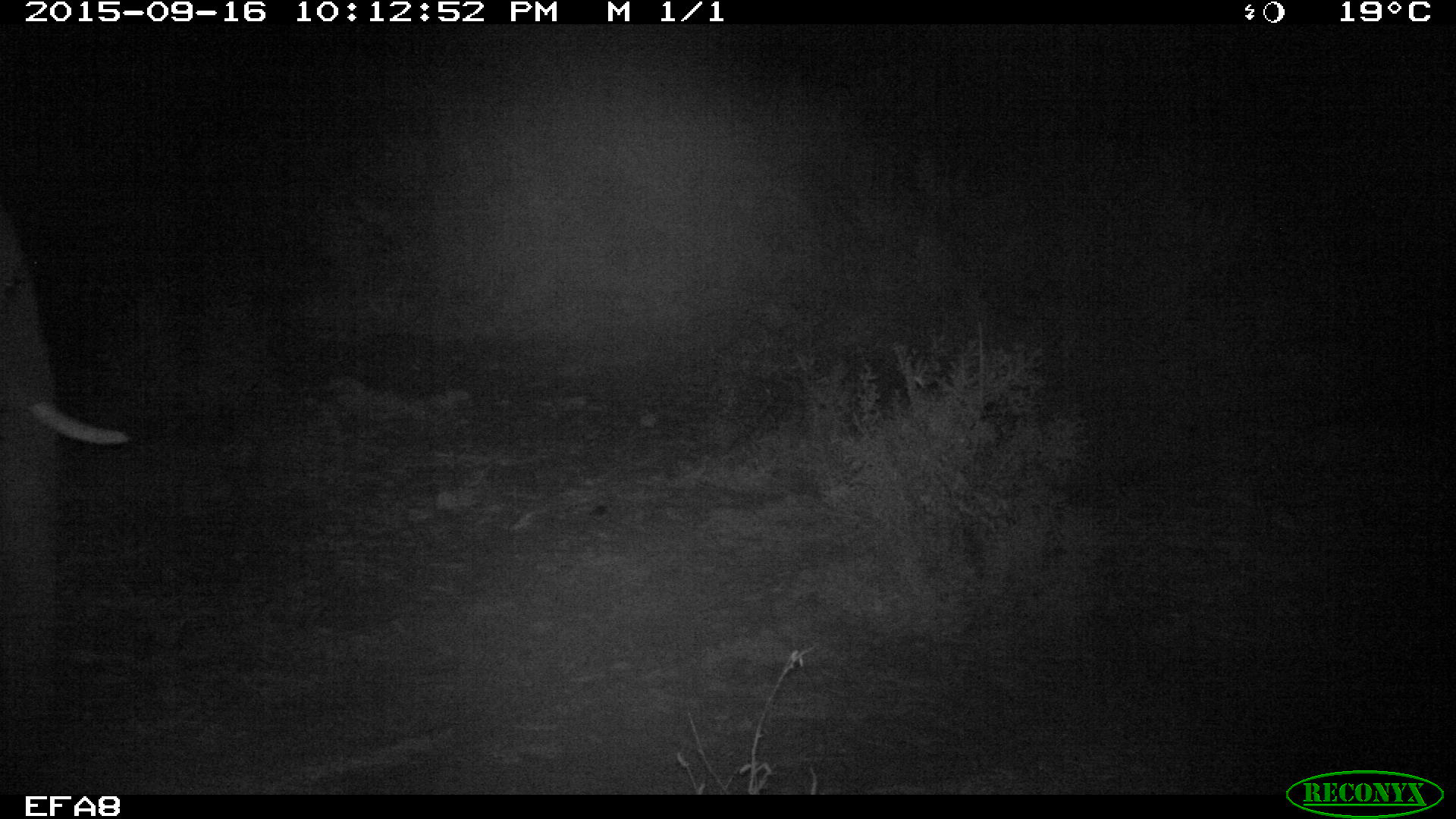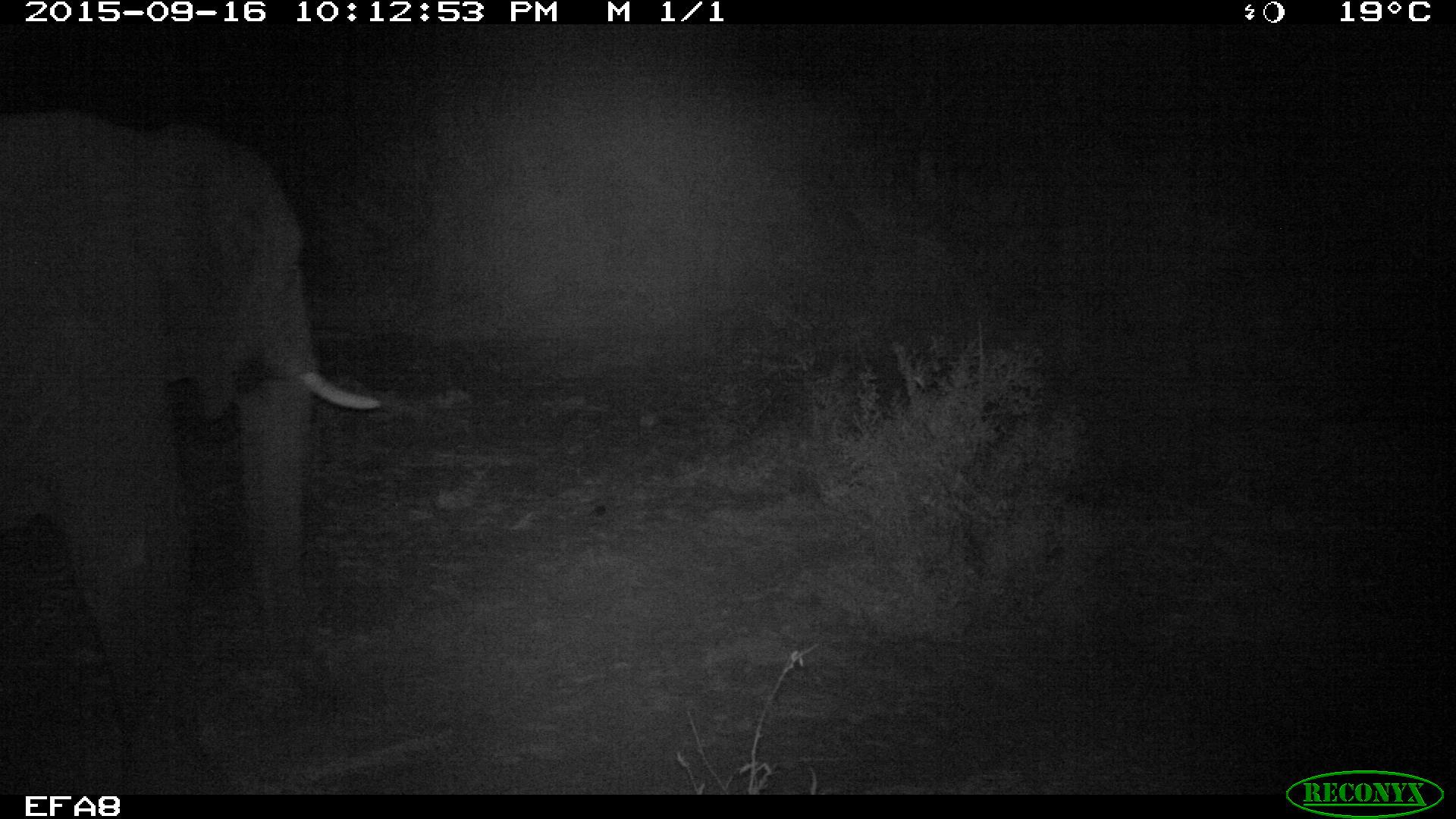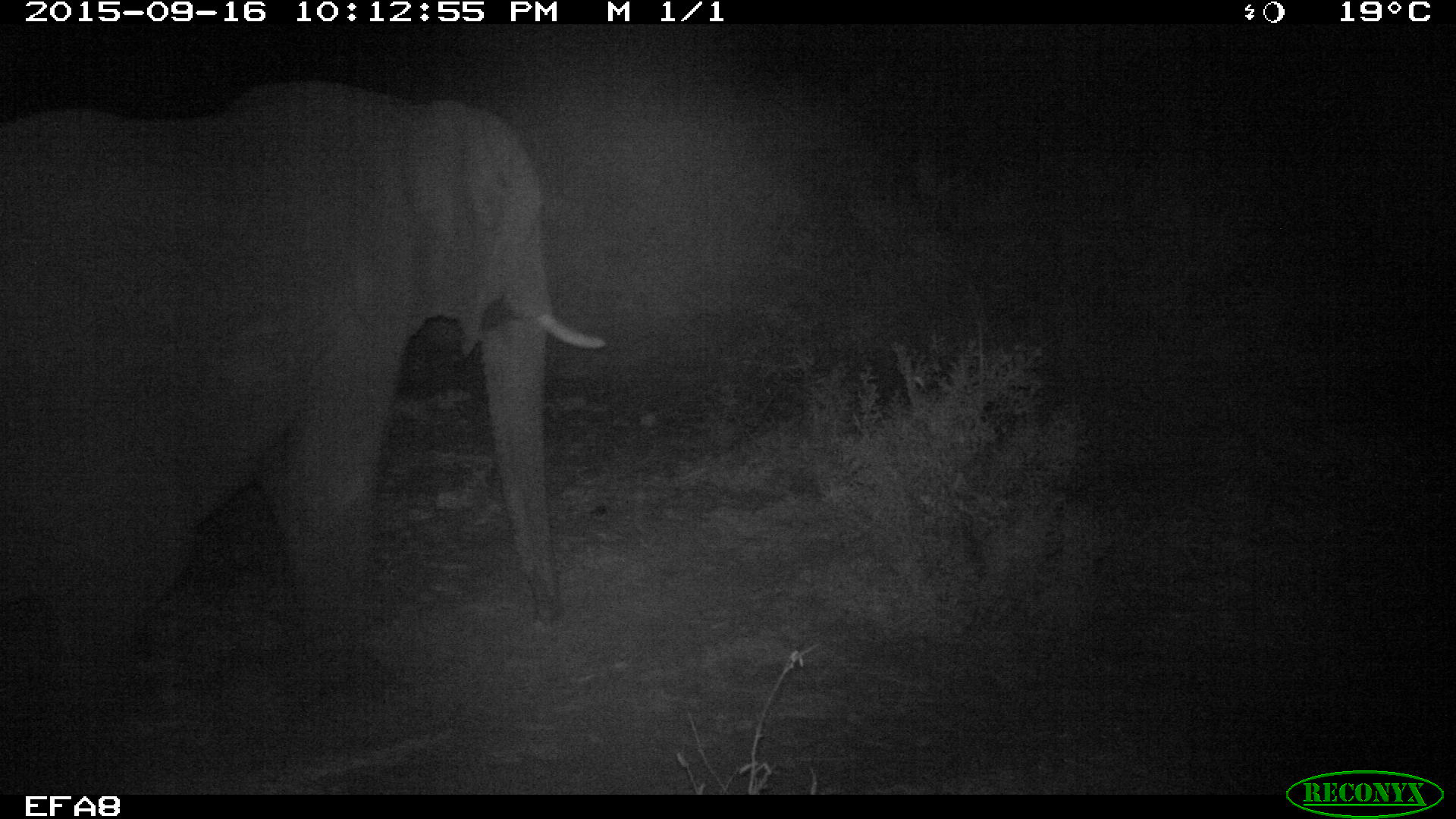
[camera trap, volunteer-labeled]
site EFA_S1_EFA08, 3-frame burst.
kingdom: Animalia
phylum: Chordata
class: Mammalia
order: Proboscidea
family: Elephantidae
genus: Loxodonta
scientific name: Loxodonta africana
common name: african bush elephant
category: elephant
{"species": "elephant (african bush elephant) (Loxodonta africana)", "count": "1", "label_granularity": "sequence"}